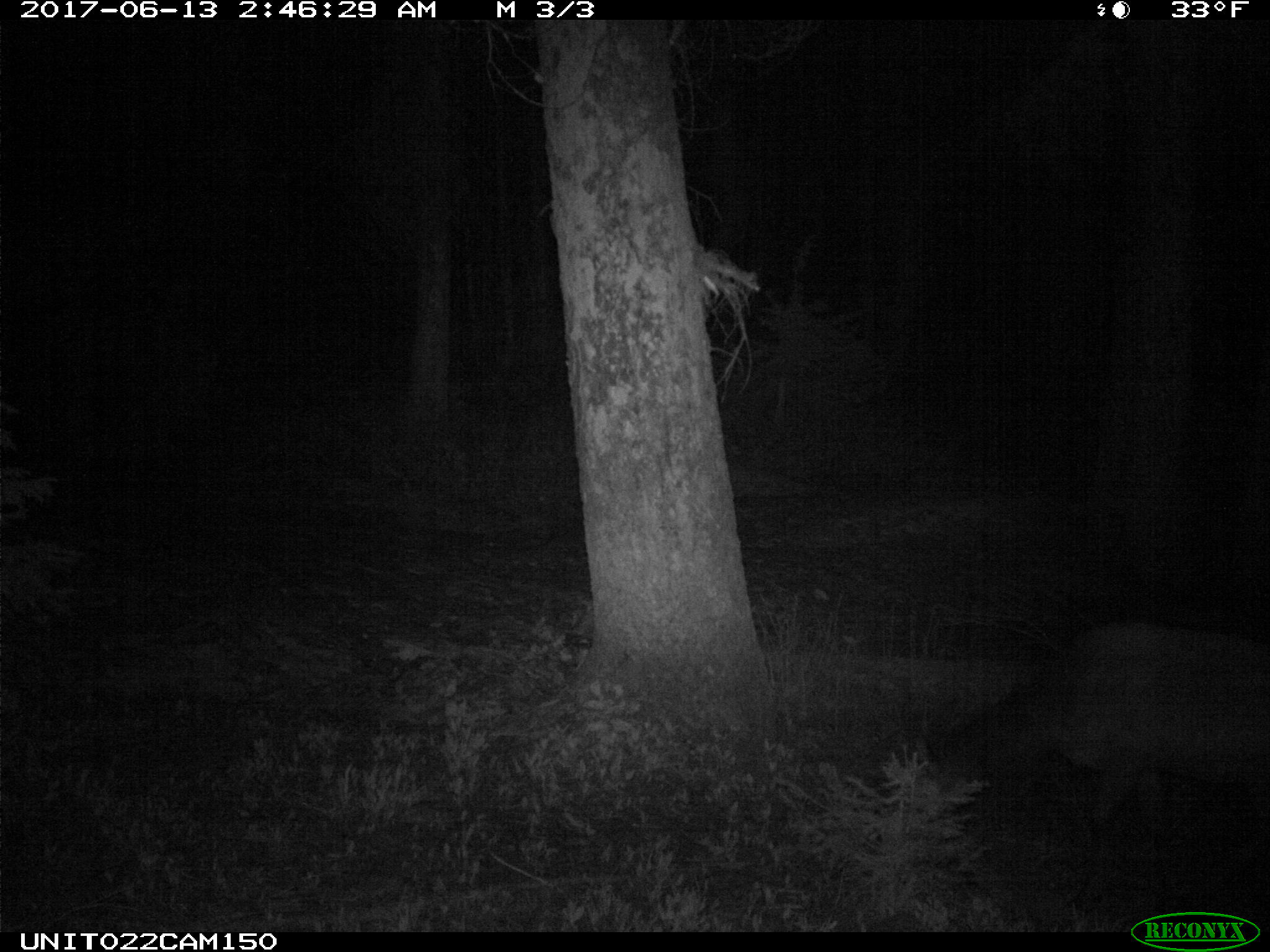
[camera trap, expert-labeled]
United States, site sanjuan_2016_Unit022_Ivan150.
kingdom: Animalia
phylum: Chordata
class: Mammalia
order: Artiodactyla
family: Cervidae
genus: Cervus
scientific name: Cervus elaphus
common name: red deer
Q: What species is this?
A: Cervus elaphus (red deer).